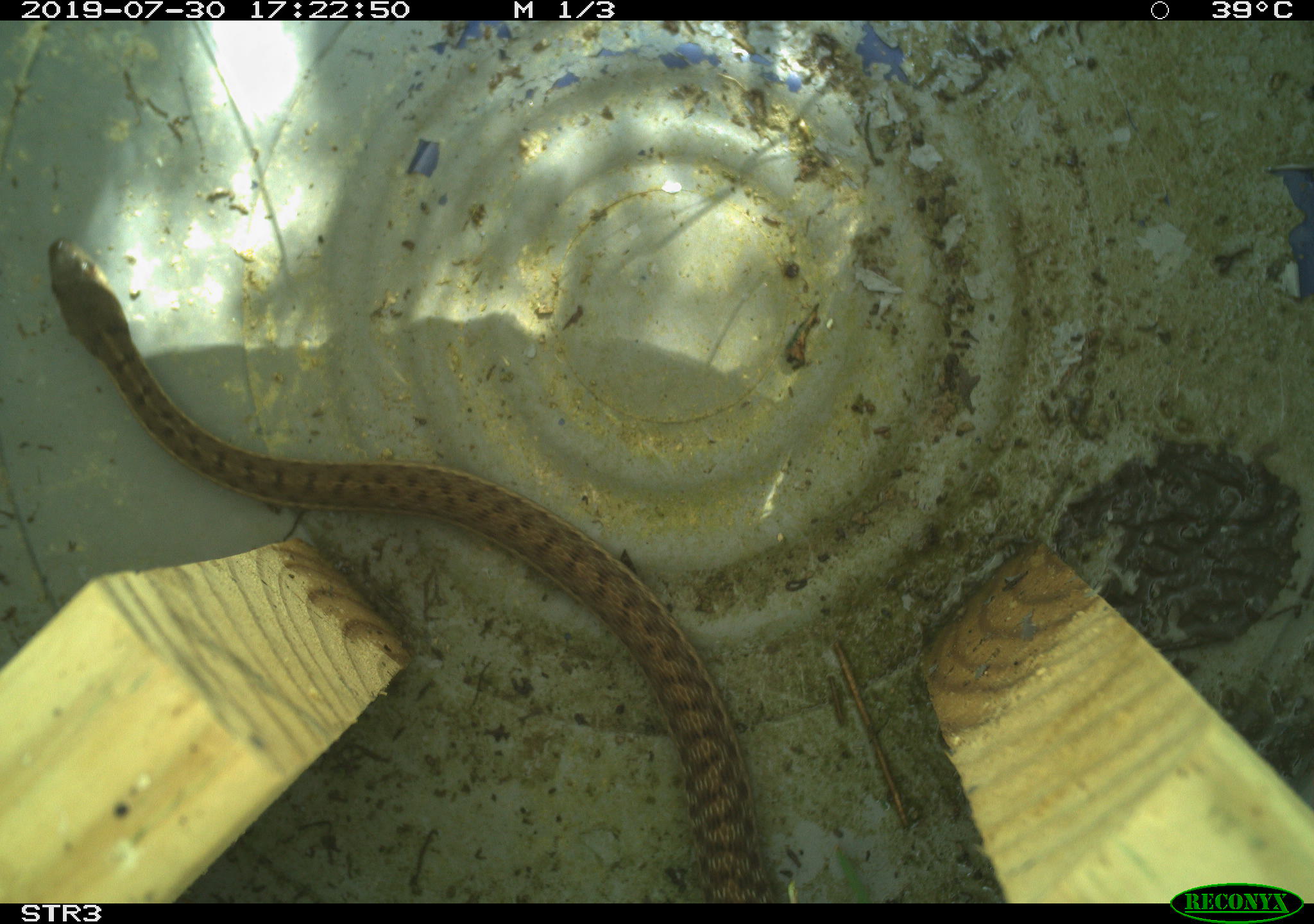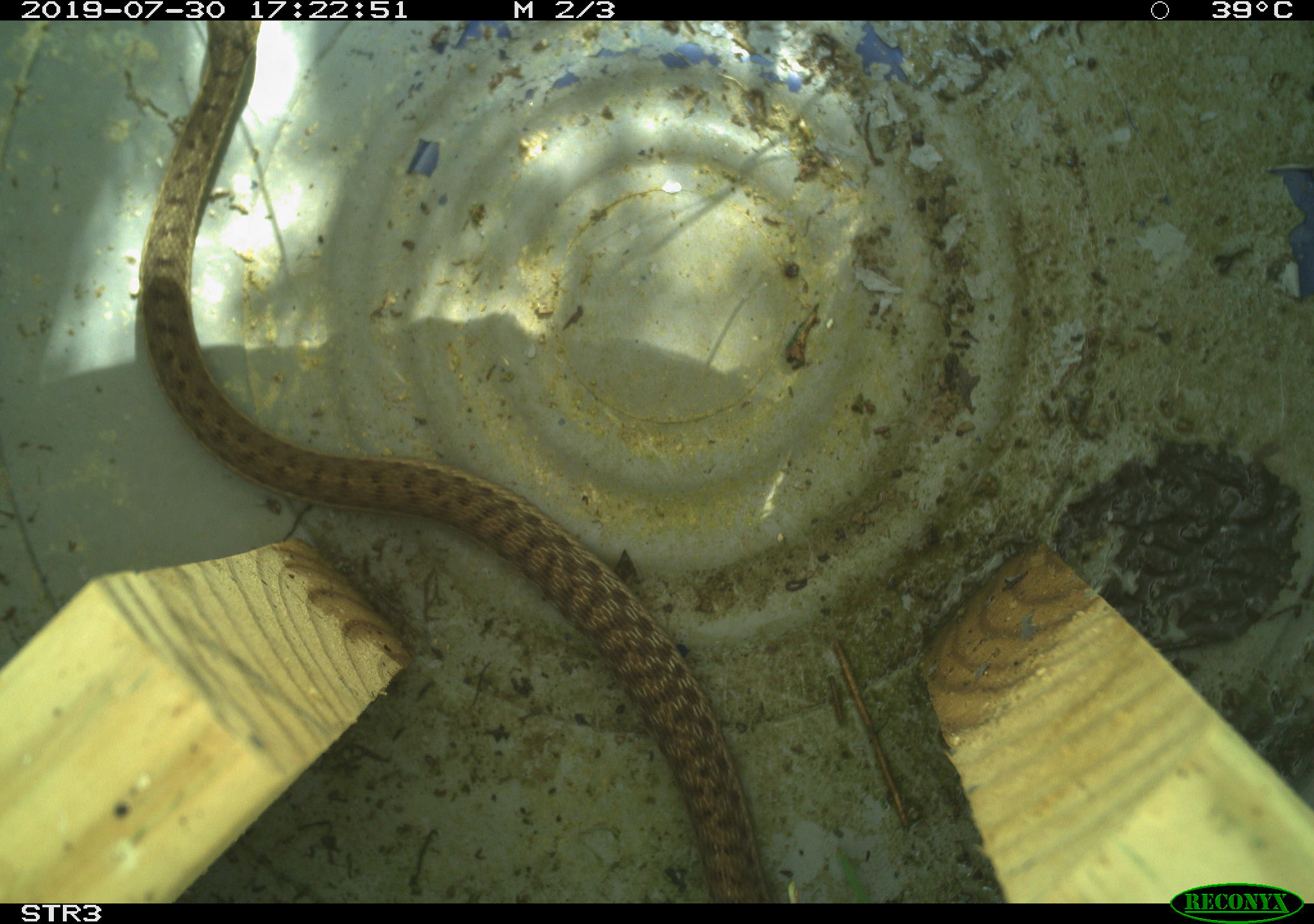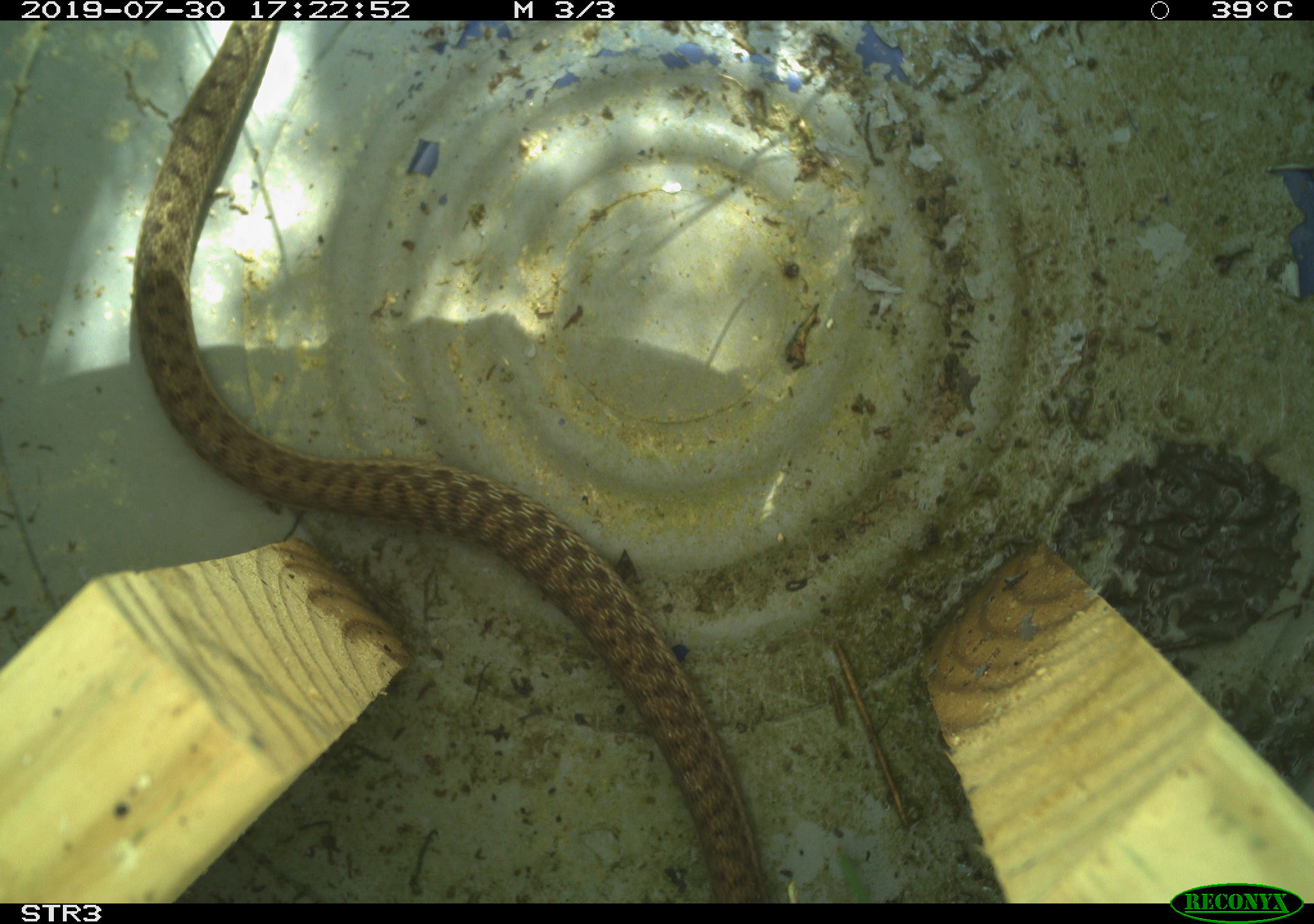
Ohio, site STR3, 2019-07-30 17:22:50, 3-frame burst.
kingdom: Animalia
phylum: Chordata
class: Reptilia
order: Squamata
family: Colubridae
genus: Thamnophis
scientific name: Thamnophis sirtalis sirtalis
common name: eastern gartersnake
Eastern gartersnake (Thamnophis sirtalis sirtalis).